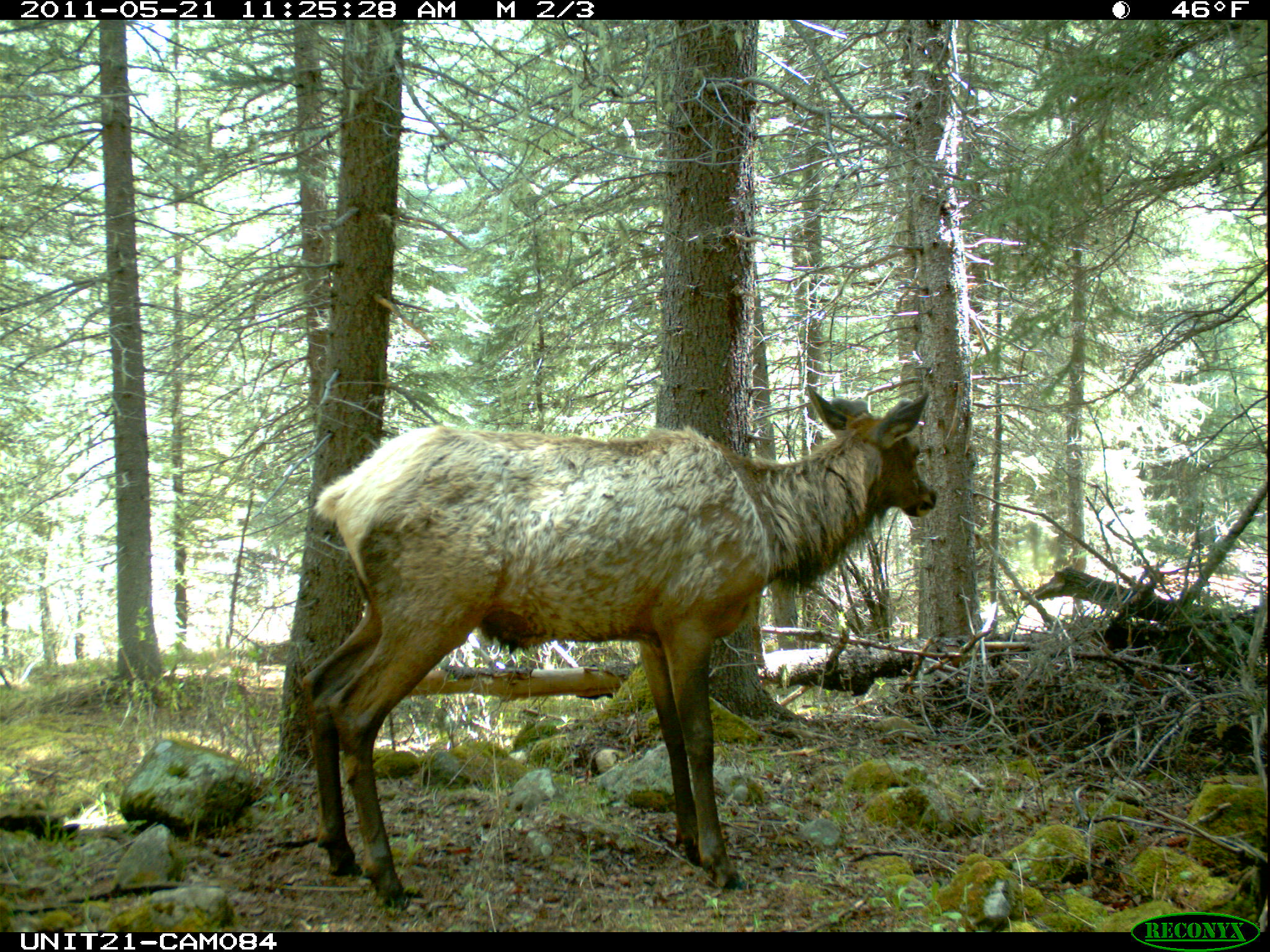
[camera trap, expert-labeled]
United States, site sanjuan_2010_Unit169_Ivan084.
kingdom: Animalia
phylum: Chordata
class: Mammalia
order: Artiodactyla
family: Cervidae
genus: Cervus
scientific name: Cervus elaphus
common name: red deer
Cervus elaphus (red deer).